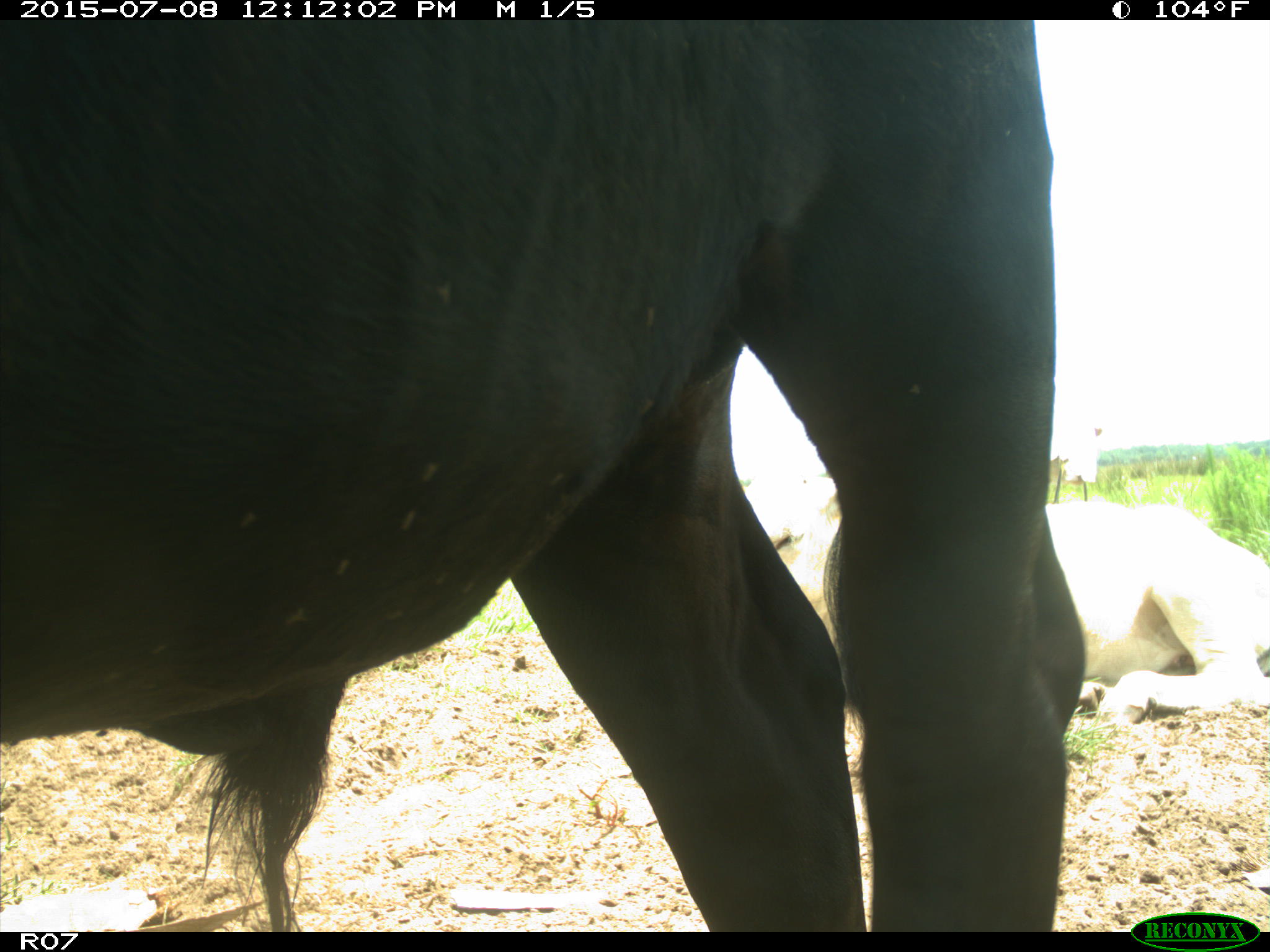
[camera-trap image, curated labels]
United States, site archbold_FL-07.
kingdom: Animalia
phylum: Chordata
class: Mammalia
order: Artiodactyla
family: Bovidae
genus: Bos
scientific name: Bos taurus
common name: domestic cow